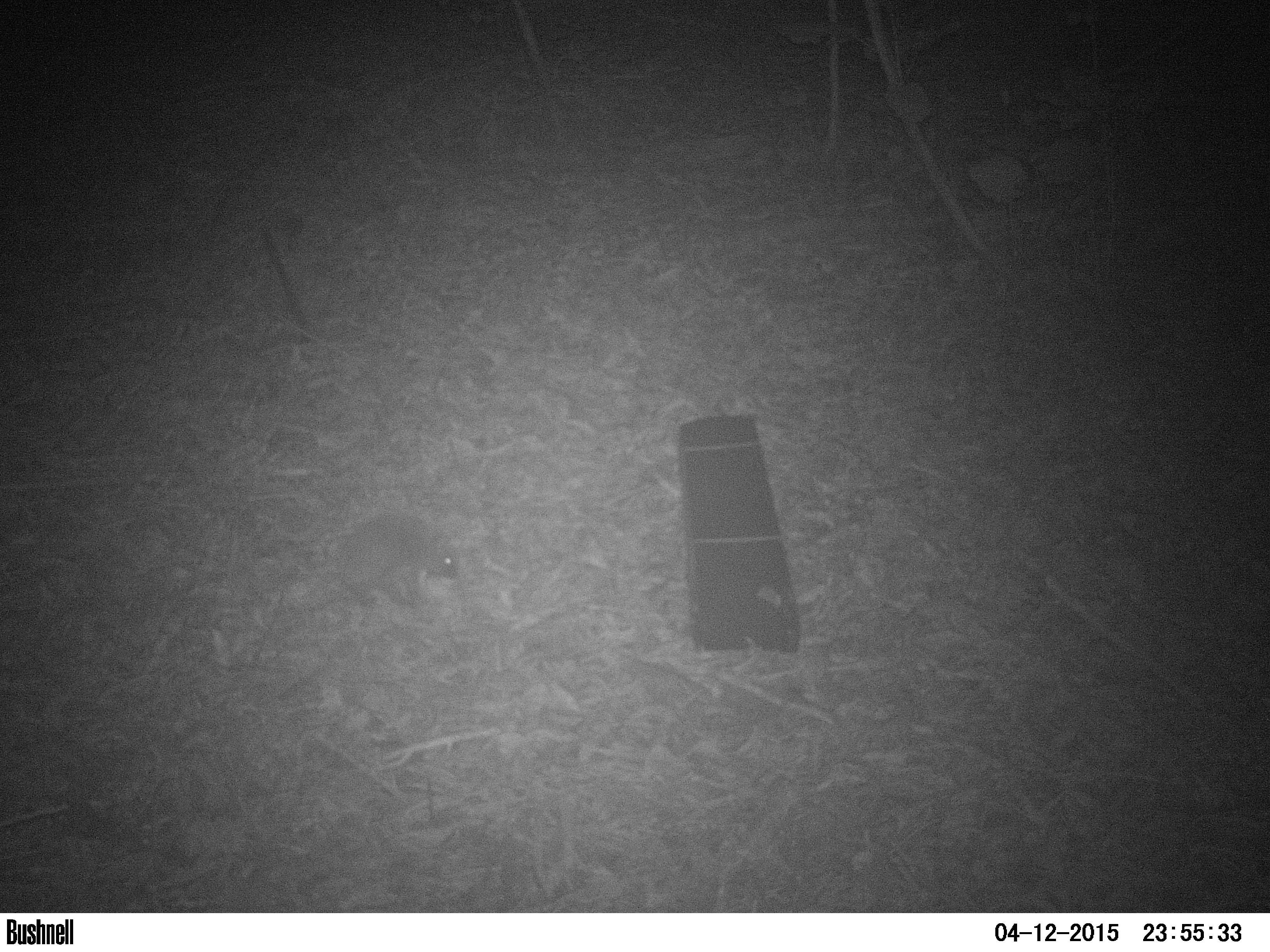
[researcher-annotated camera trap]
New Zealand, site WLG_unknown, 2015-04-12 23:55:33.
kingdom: Animalia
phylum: Chordata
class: Mammalia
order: Eulipotyphla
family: Erinaceidae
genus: Erinaceus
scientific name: Erinaceus europaeus europaeus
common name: european hedgehog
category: hedgehog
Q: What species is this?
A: Hedgehog (european hedgehog) (Erinaceus europaeus europaeus).